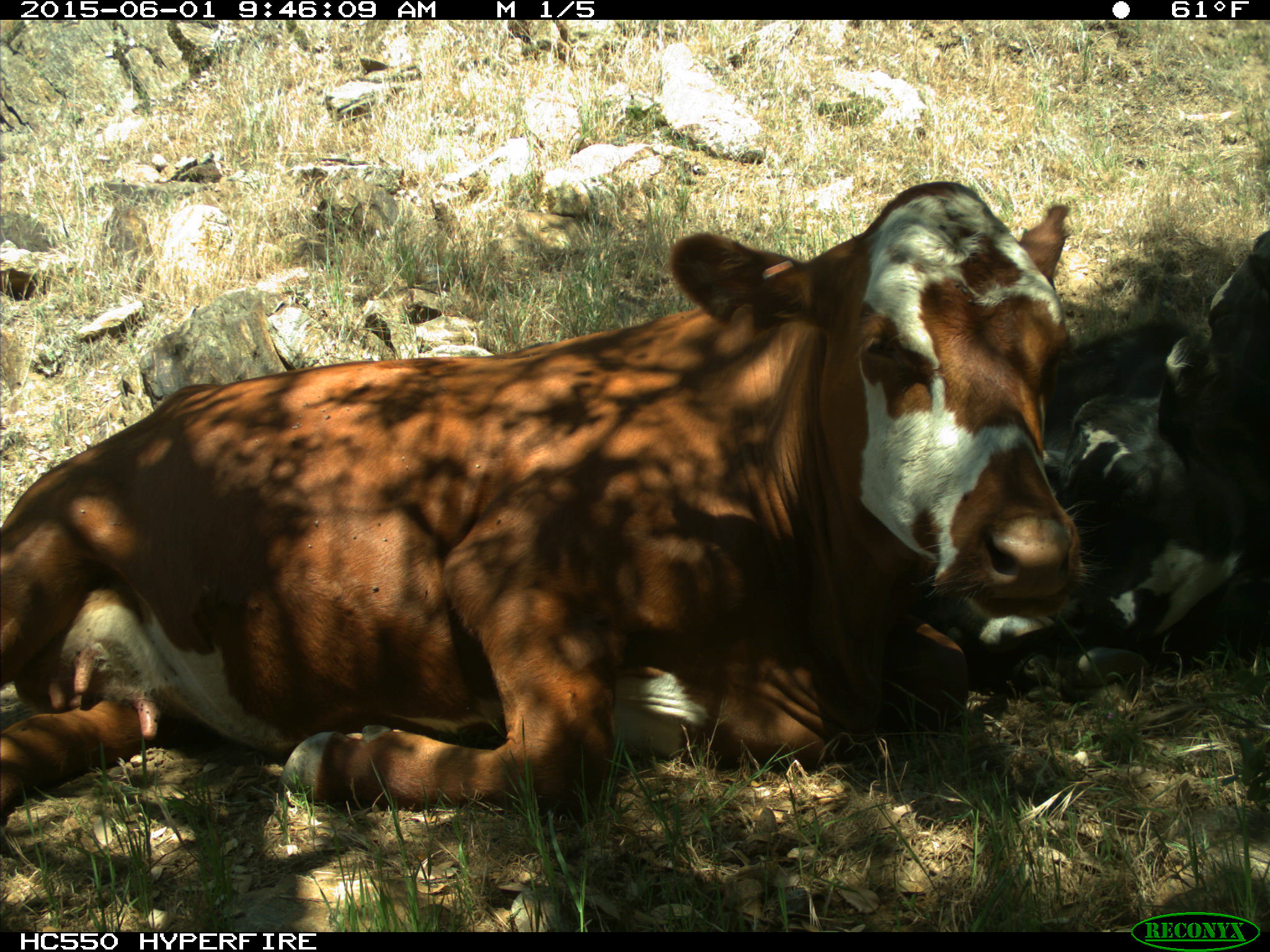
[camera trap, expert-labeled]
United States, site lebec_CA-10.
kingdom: Animalia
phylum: Chordata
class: Mammalia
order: Artiodactyla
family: Bovidae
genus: Bos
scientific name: Bos taurus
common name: domestic cow